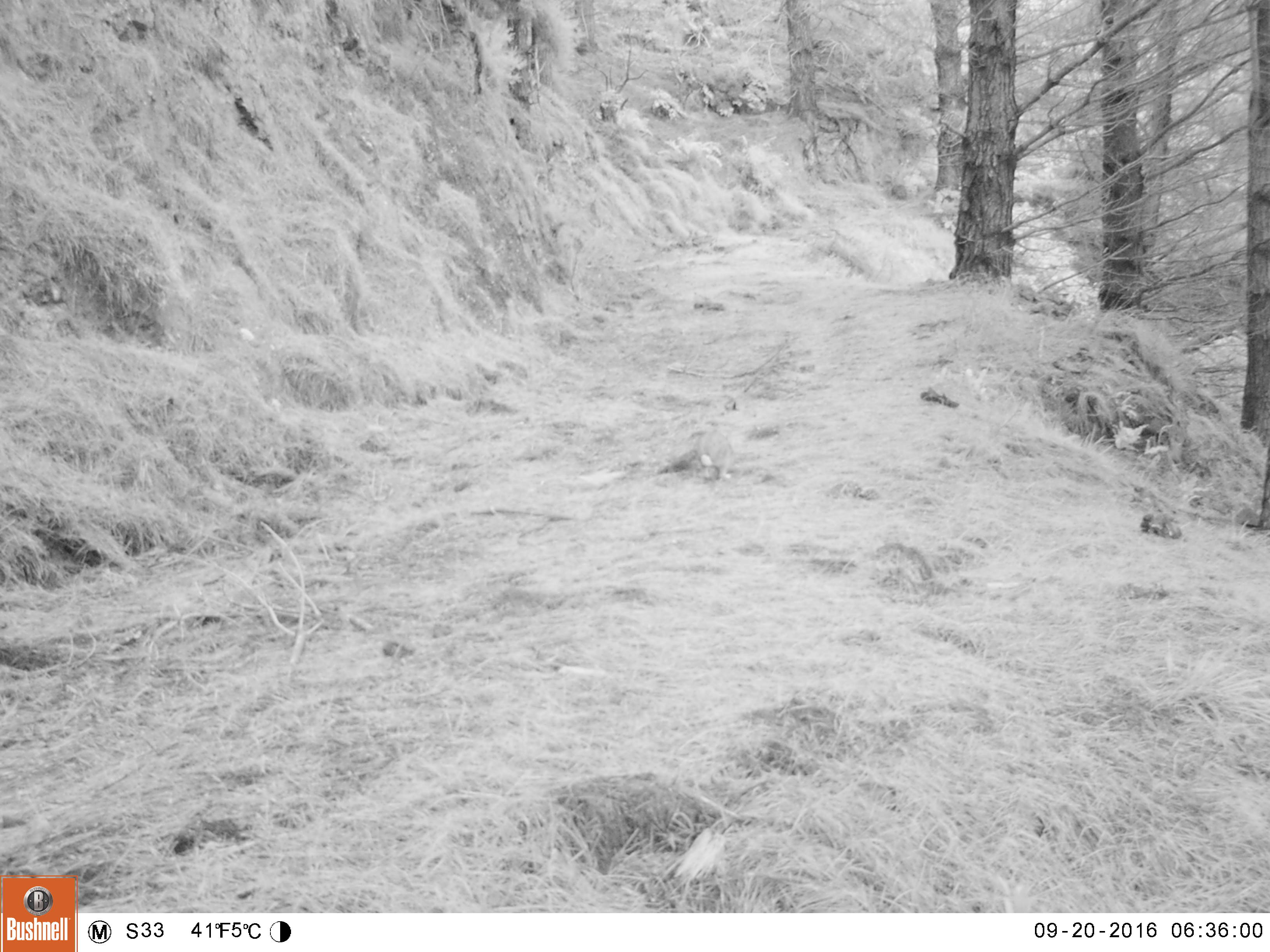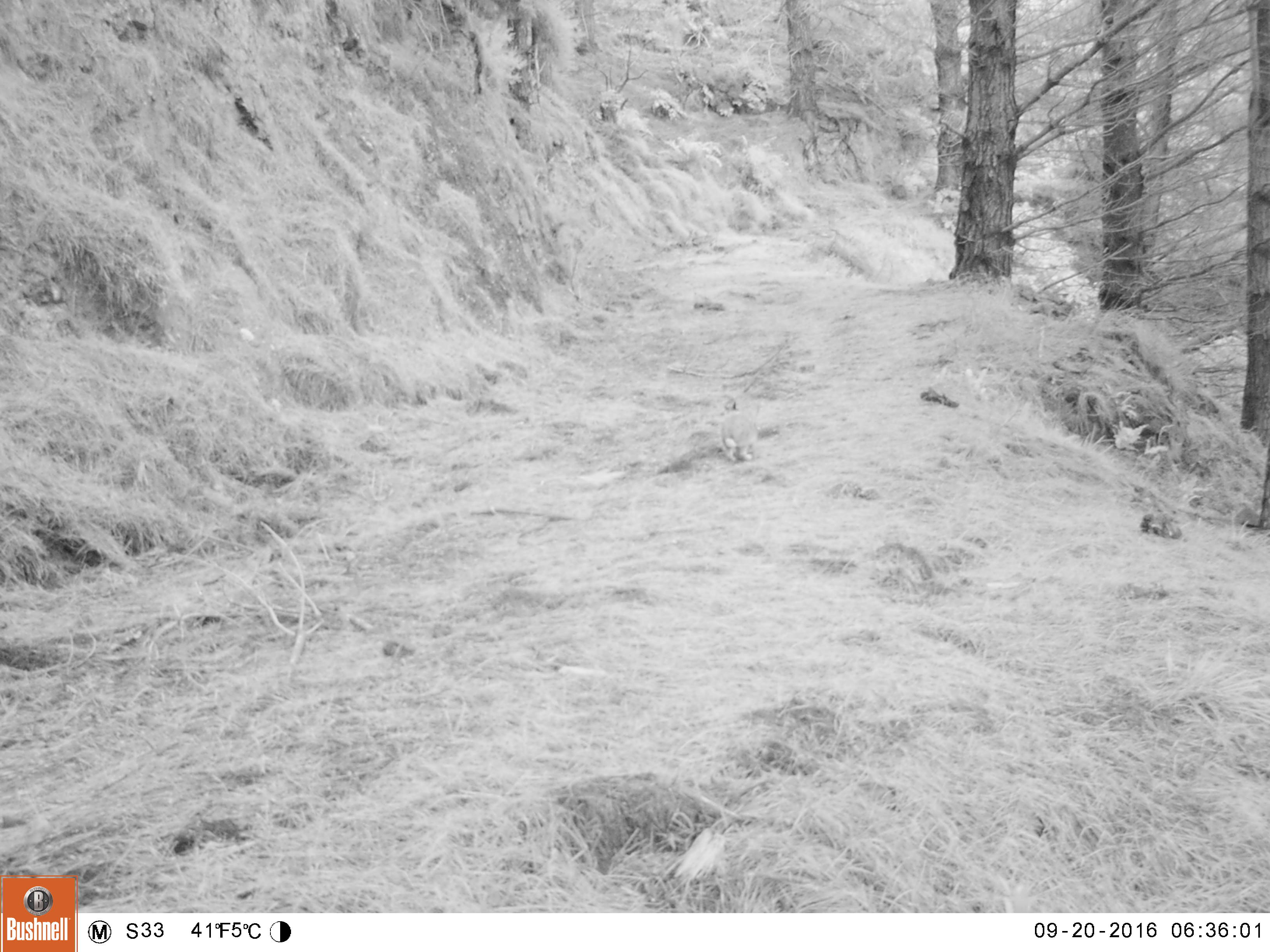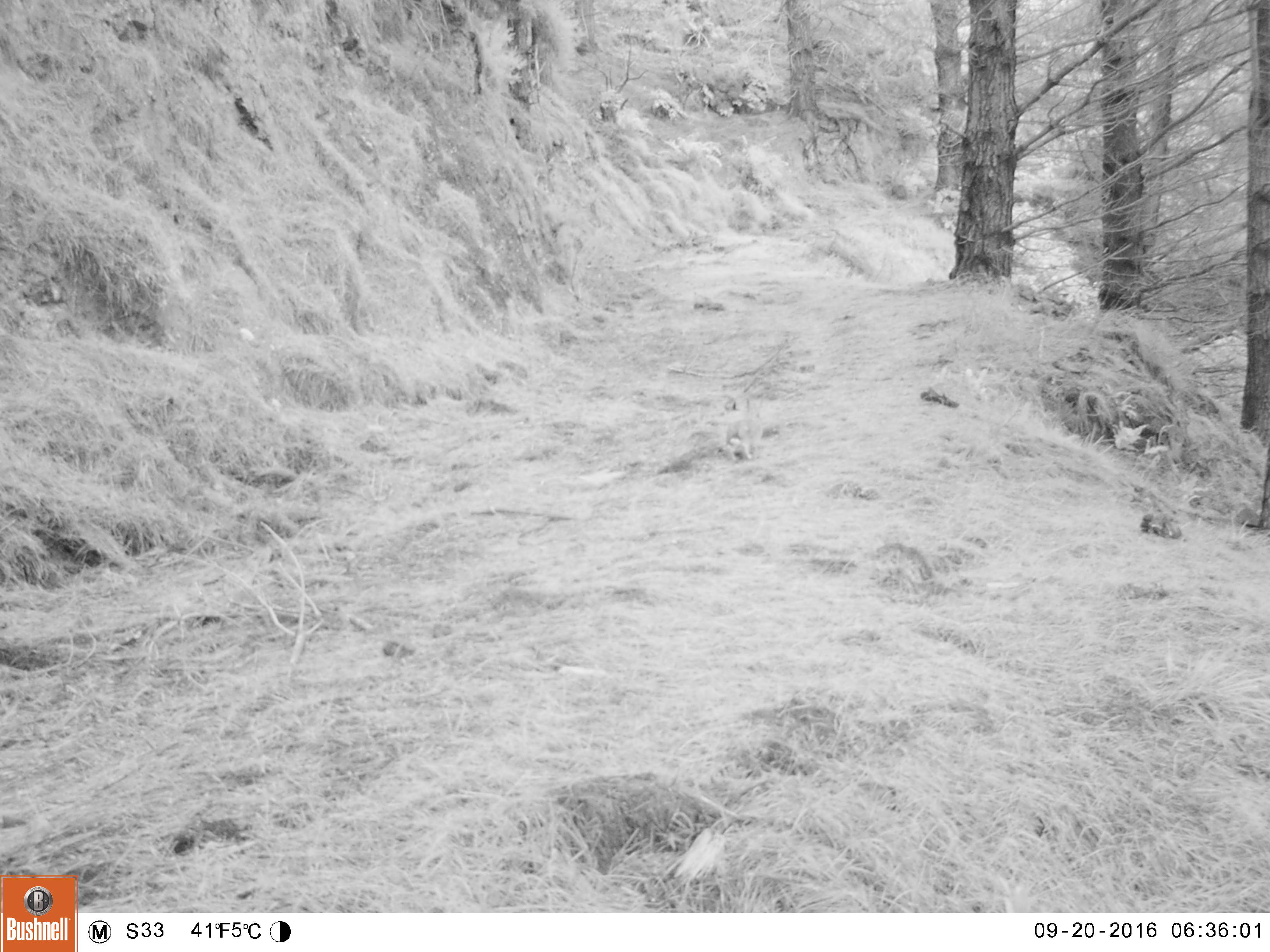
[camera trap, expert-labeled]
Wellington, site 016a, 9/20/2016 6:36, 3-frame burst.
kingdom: Animalia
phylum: Chordata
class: Mammalia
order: Lagomorpha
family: Leporidae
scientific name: Leporidae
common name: rabbit